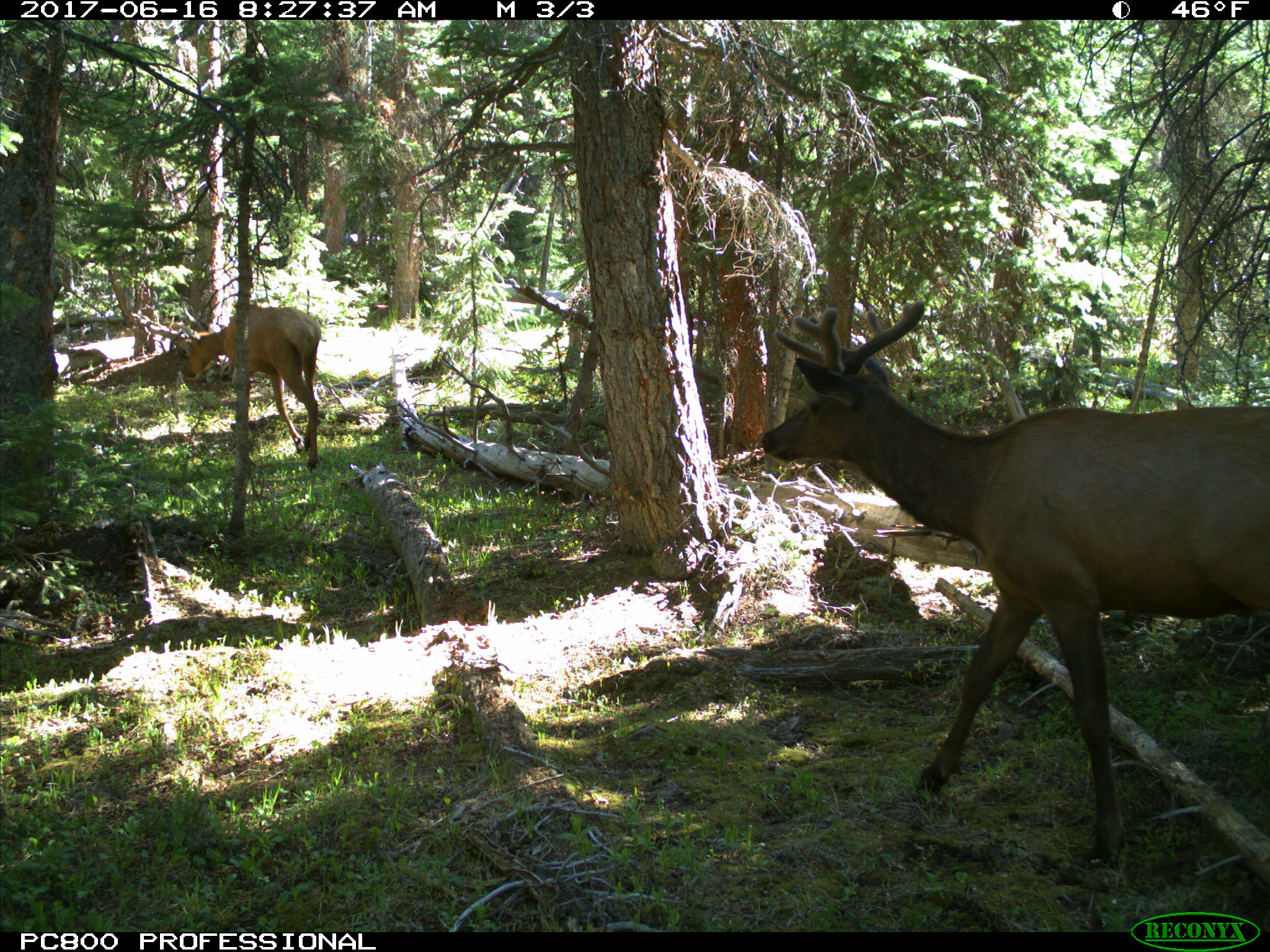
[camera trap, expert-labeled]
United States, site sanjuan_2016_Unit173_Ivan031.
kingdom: Animalia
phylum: Chordata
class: Mammalia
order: Artiodactyla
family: Cervidae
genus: Cervus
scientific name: Cervus elaphus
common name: red deer